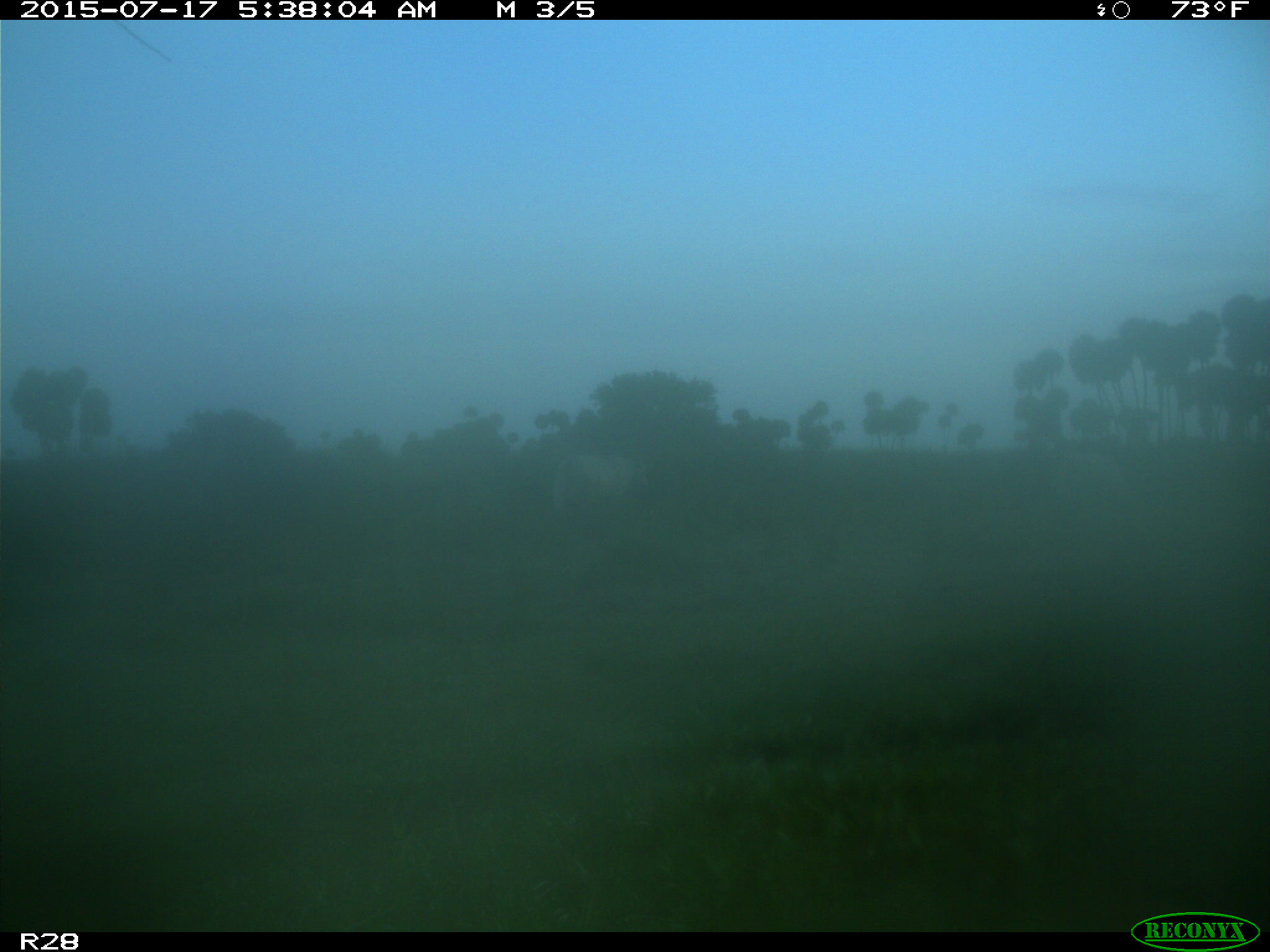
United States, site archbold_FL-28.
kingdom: Animalia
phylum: Chordata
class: Mammalia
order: Artiodactyla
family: Bovidae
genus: Bos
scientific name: Bos taurus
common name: domestic cow